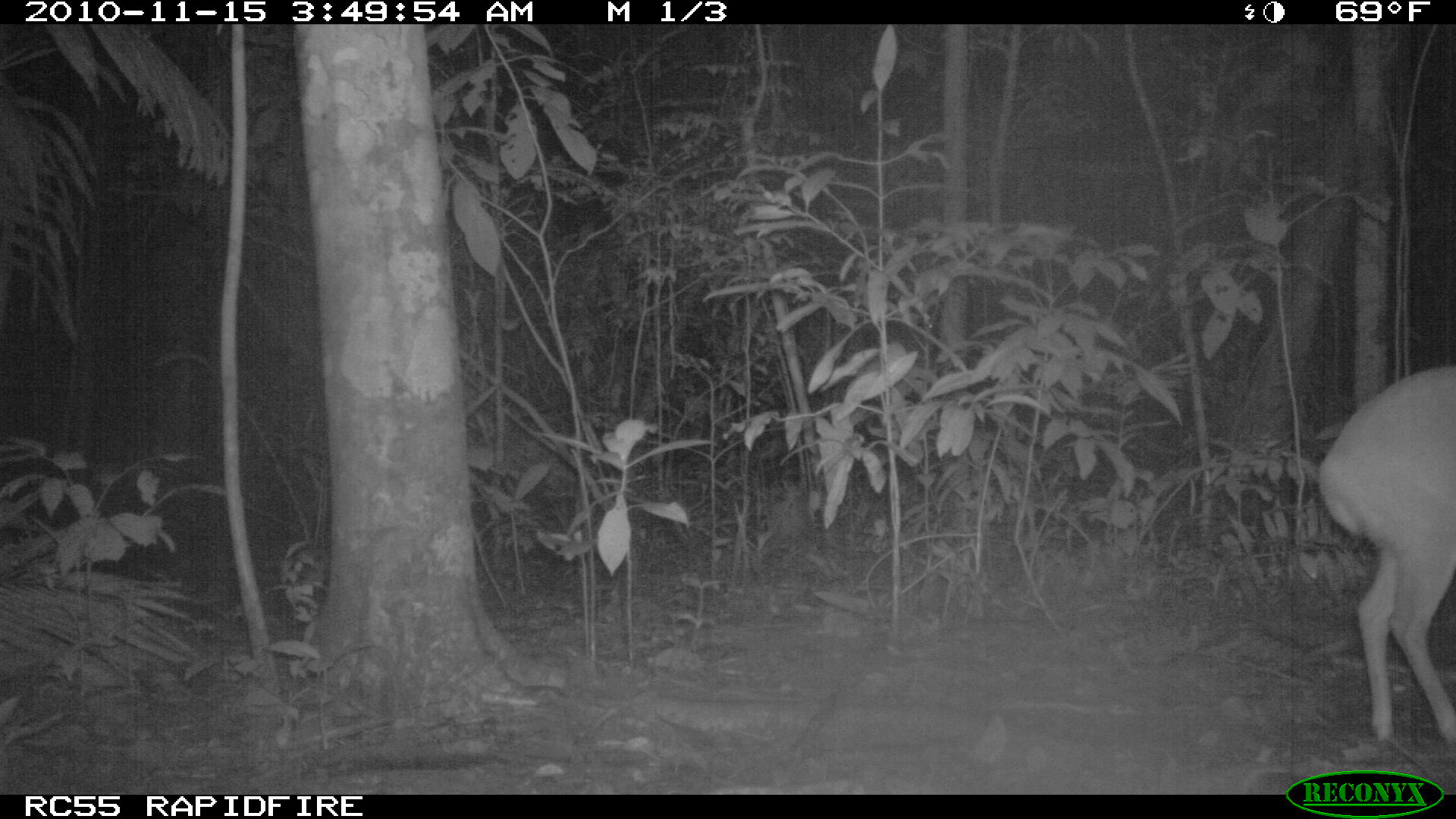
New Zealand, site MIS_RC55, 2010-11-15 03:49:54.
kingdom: Animalia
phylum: Chordata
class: Mammalia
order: Artiodactyla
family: Cervidae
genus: Odocoileus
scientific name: Odocoileus virginianus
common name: white-tailed deer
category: white tailed deer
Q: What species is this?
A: White tailed deer (white-tailed deer) (Odocoileus virginianus).